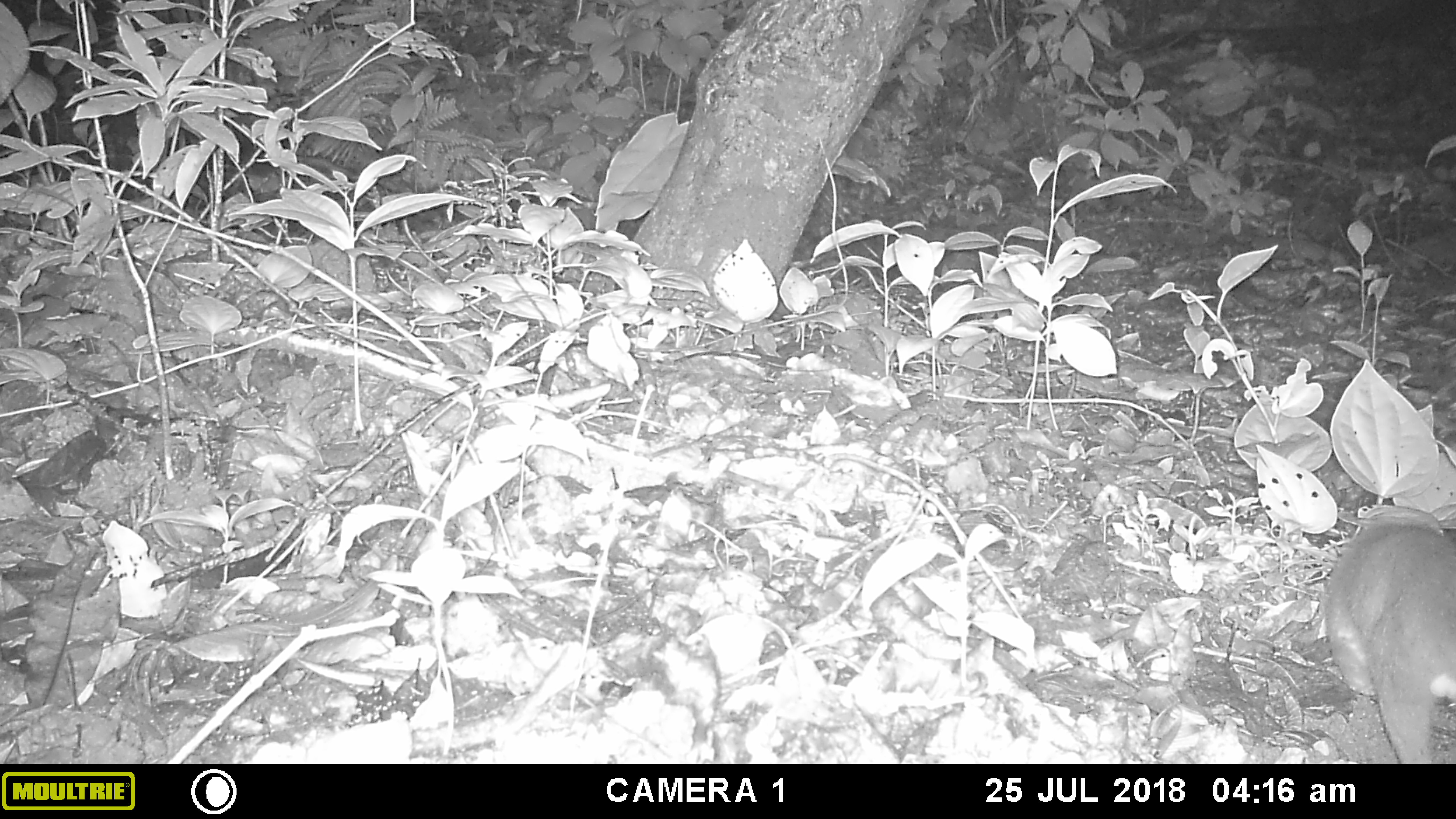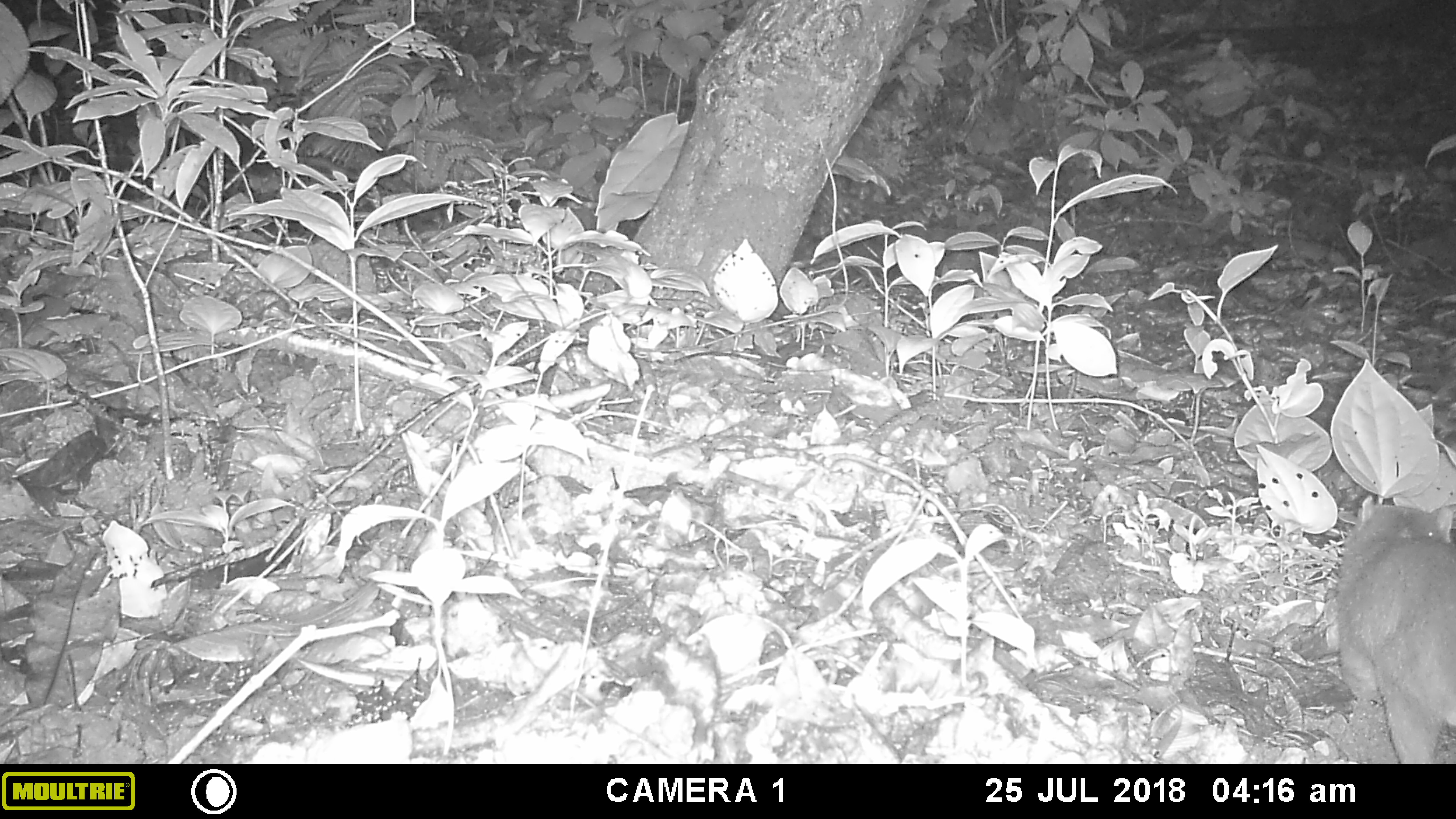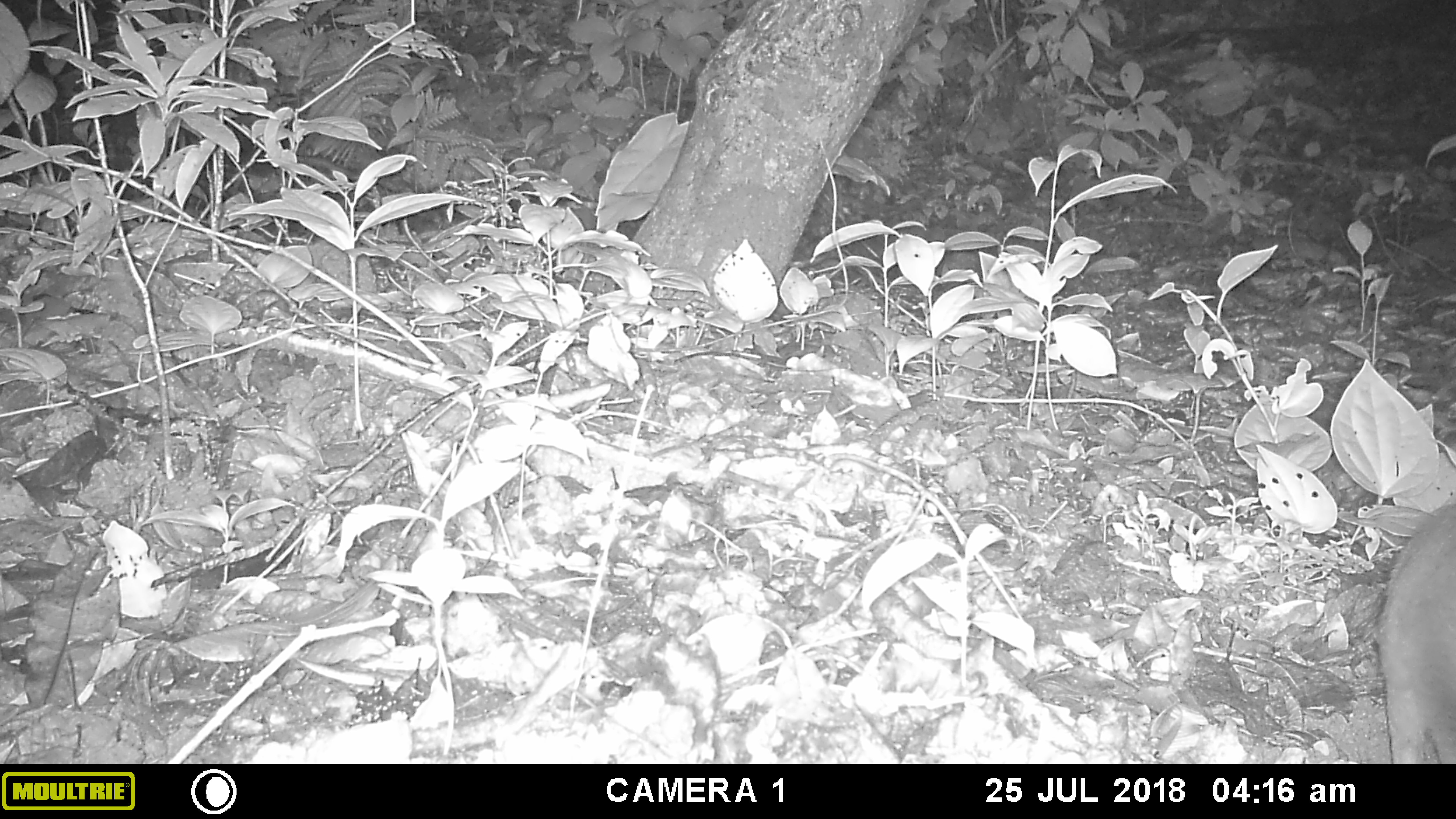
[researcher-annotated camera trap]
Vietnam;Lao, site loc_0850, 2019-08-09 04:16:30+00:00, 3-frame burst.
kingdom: Animalia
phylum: Chordata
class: Mammalia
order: Carnivora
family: Mustelidae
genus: Melogale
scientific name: Melogale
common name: ferret badger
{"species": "ferret badger (Melogale)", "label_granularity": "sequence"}